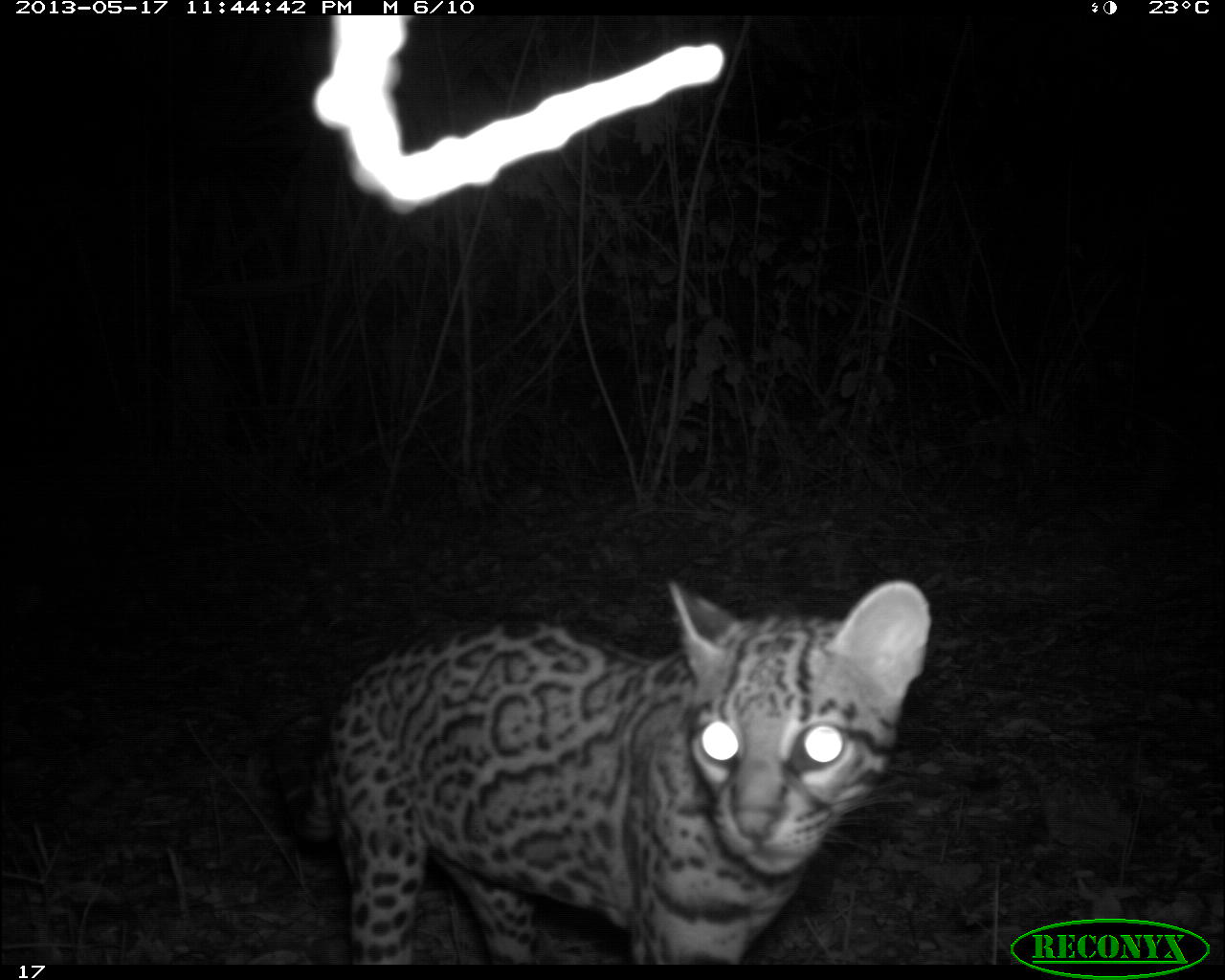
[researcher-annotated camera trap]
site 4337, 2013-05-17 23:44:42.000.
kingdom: Animalia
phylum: Chordata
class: Mammalia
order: Carnivora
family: Felidae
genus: Leopardus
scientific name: Leopardus pardalis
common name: ocelot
Leopardus pardalis (ocelot), count 1, sex female.